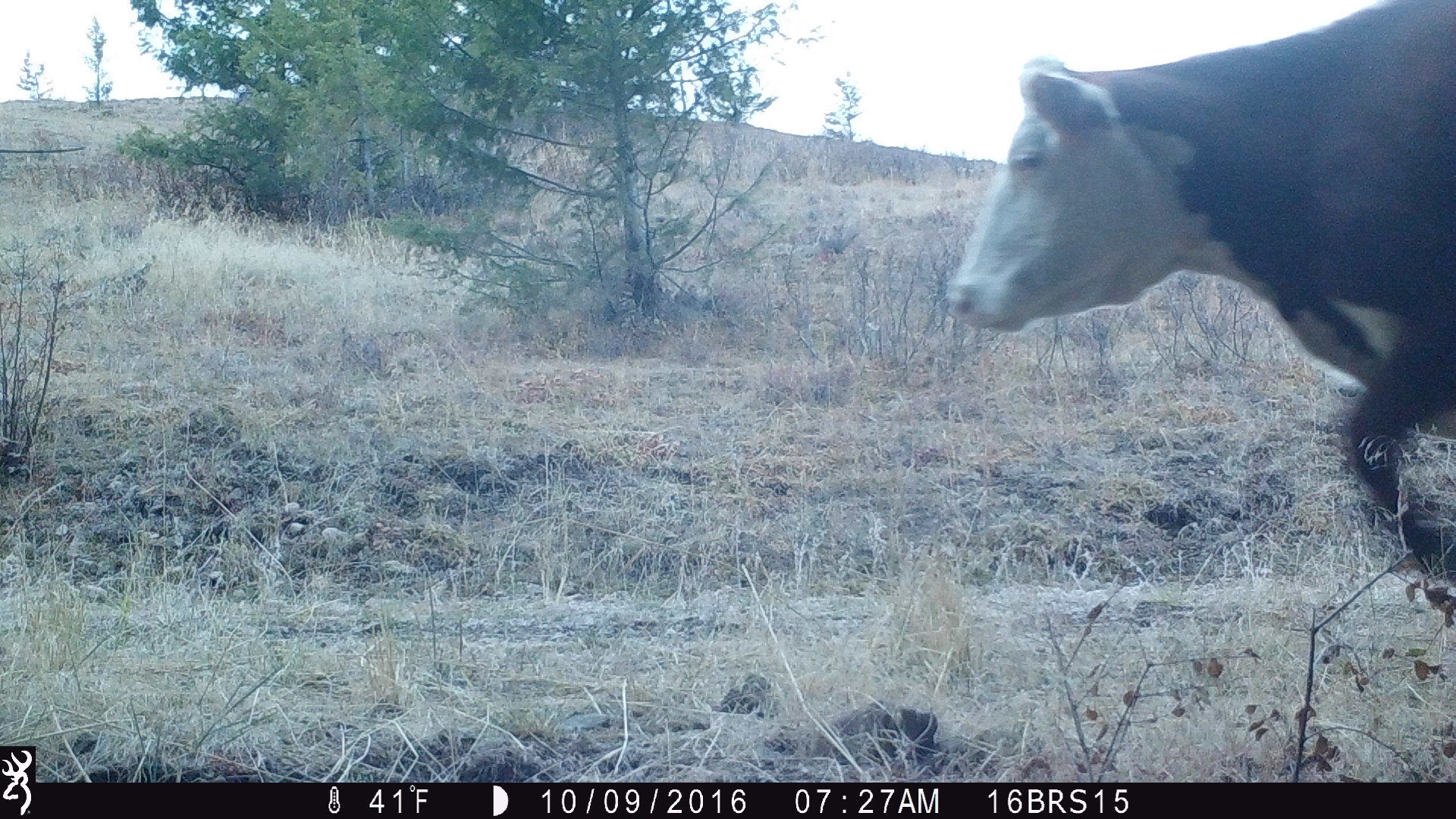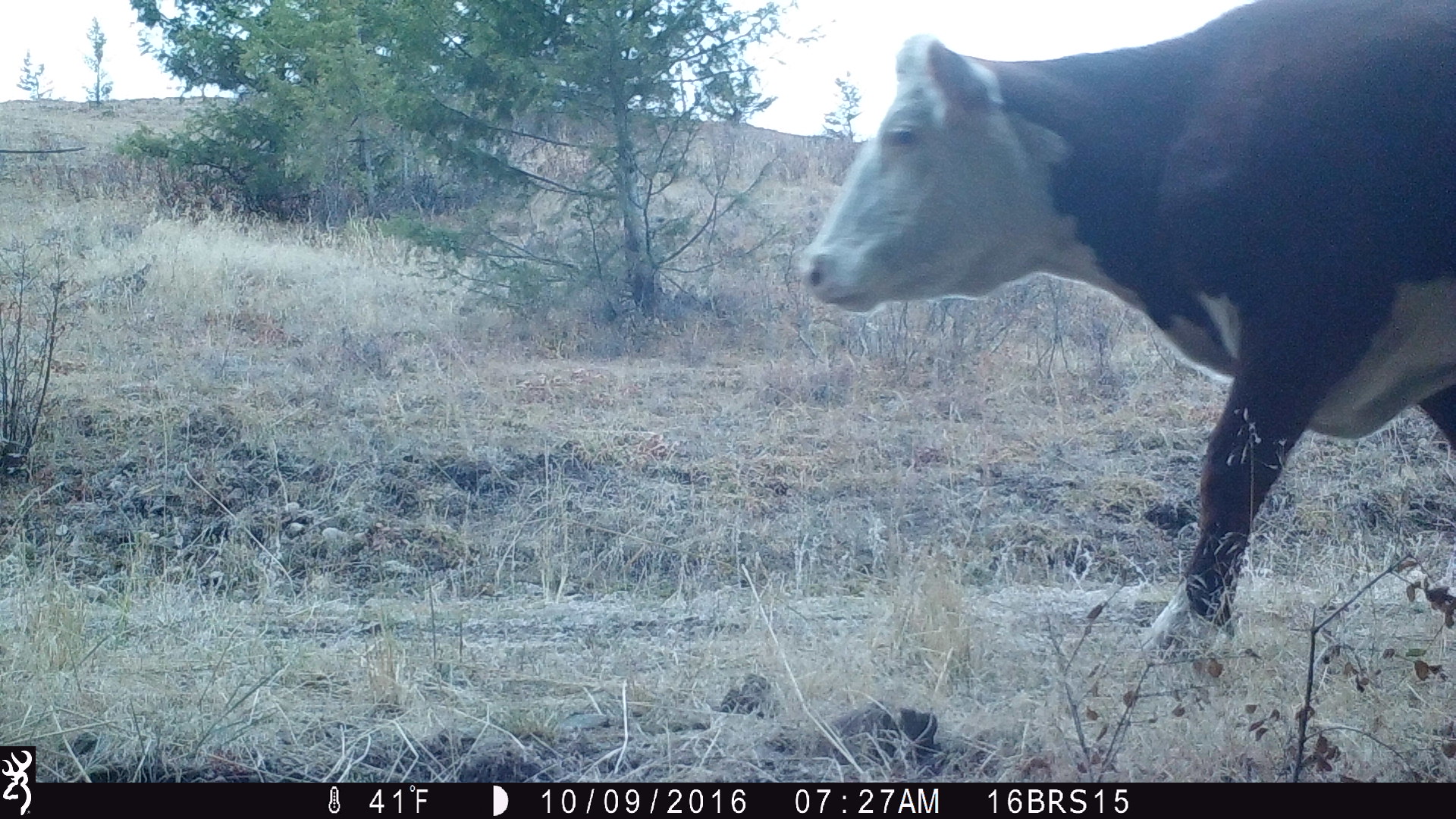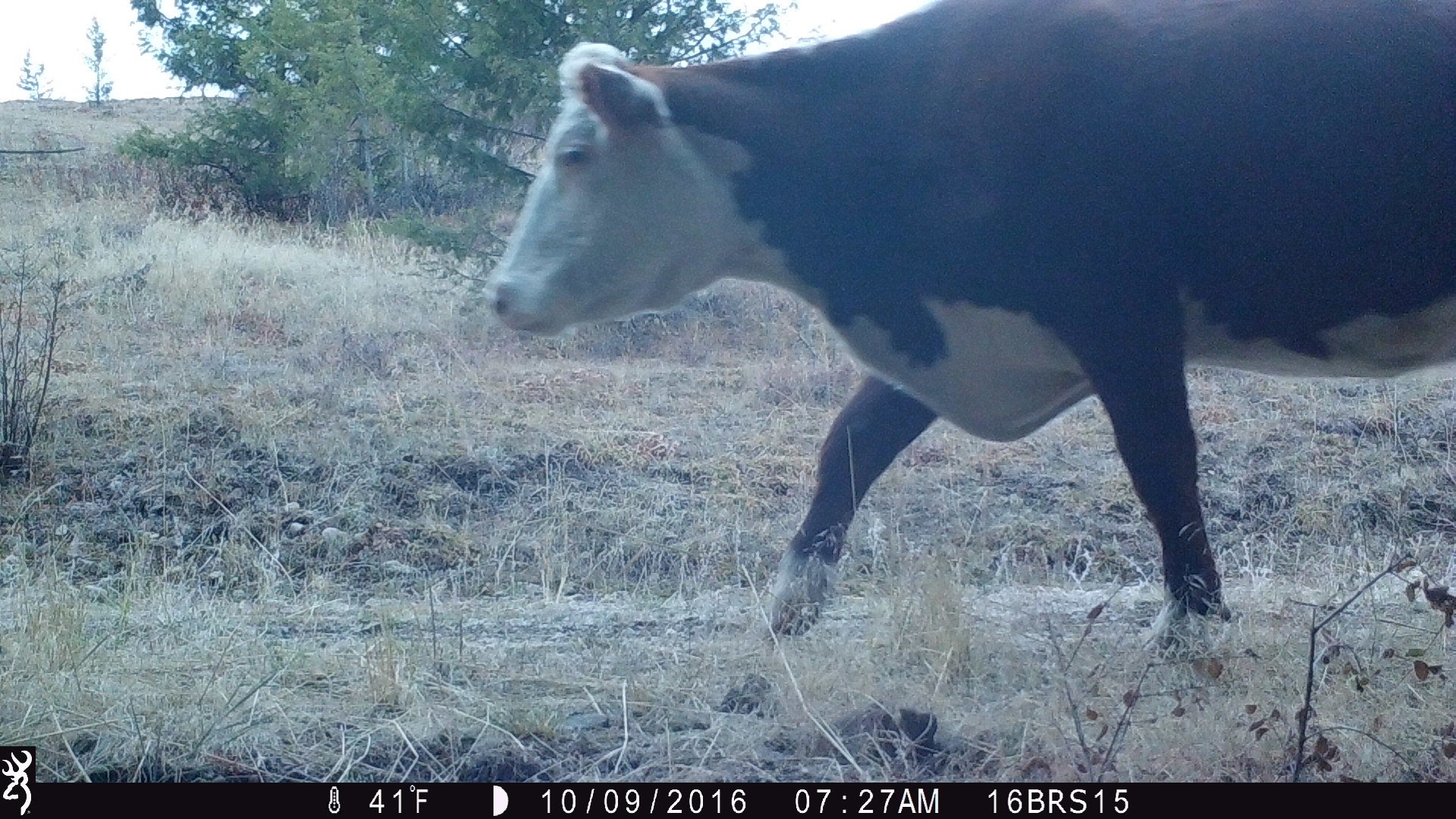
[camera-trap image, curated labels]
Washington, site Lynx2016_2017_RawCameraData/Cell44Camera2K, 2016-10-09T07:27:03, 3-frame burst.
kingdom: Animalia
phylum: Chordata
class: Mammalia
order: Artiodactyla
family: Bovidae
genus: Bos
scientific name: Bos taurus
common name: domestic cattle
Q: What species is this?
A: Domestic cattle (Bos taurus).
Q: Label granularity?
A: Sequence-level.